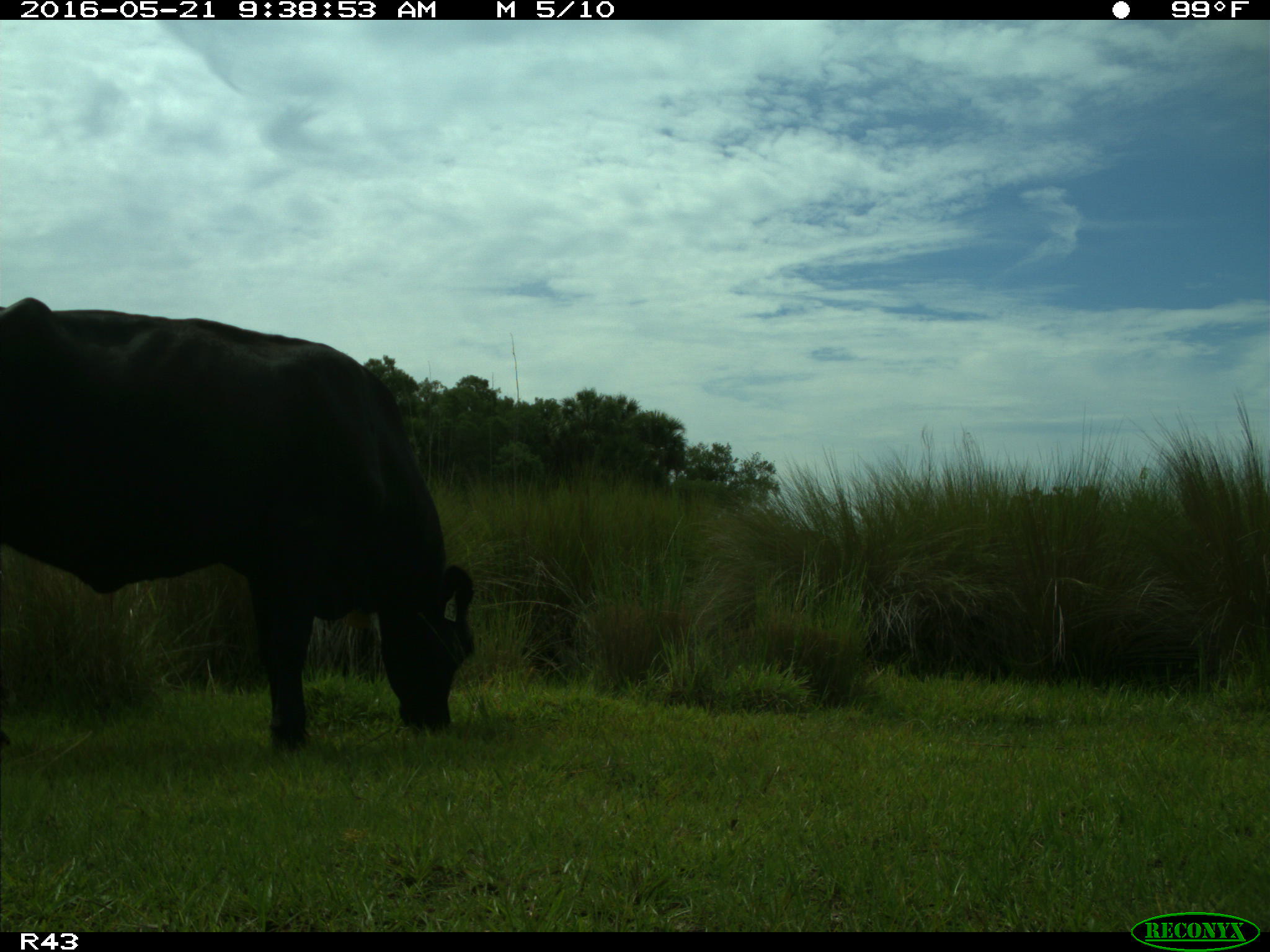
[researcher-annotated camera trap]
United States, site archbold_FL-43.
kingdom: Animalia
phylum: Chordata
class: Mammalia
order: Artiodactyla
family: Bovidae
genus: Bos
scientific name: Bos taurus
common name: domestic cow